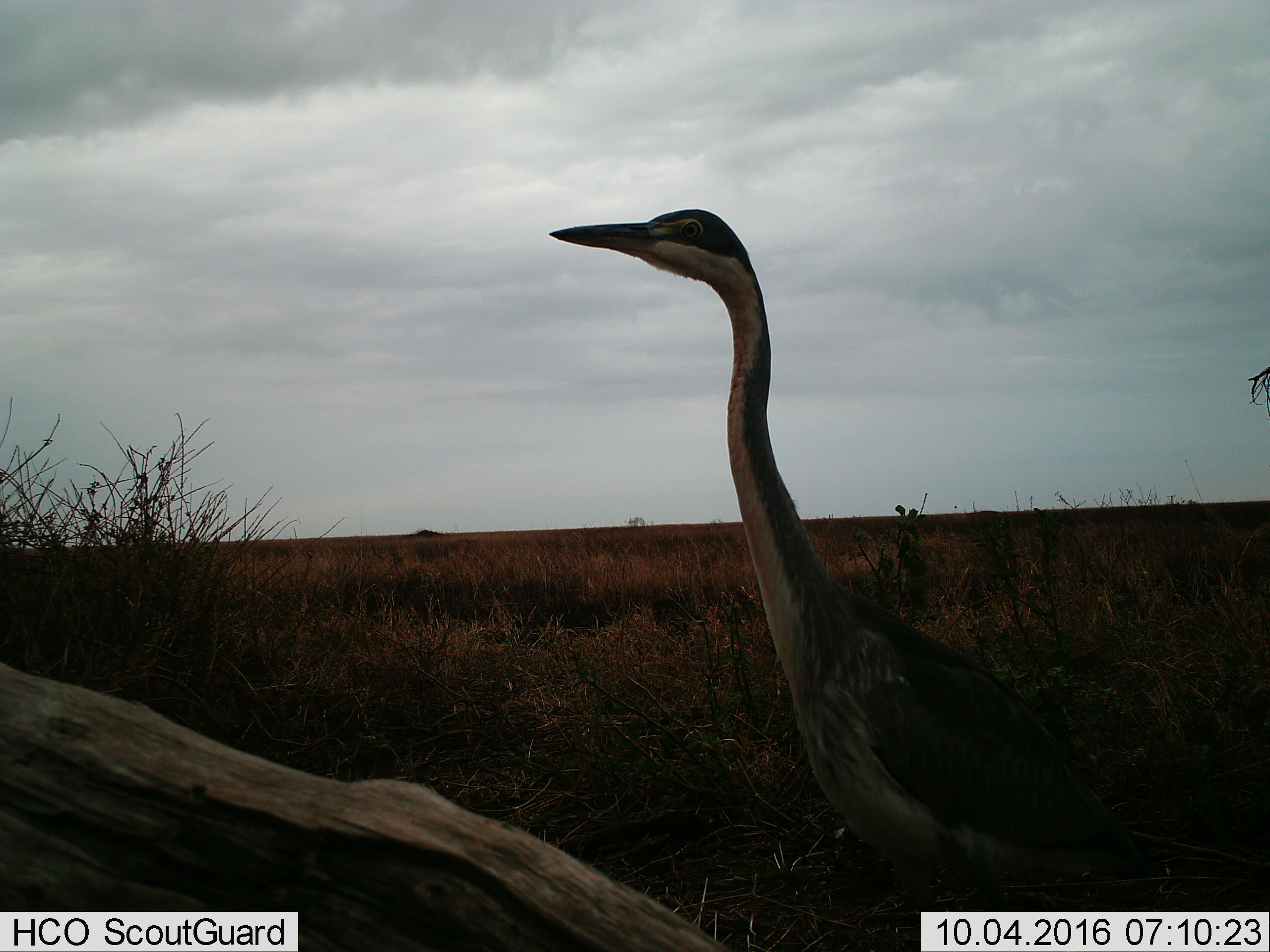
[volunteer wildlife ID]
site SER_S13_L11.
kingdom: Animalia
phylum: Chordata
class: Aves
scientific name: Aves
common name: bird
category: birdother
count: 1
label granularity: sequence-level